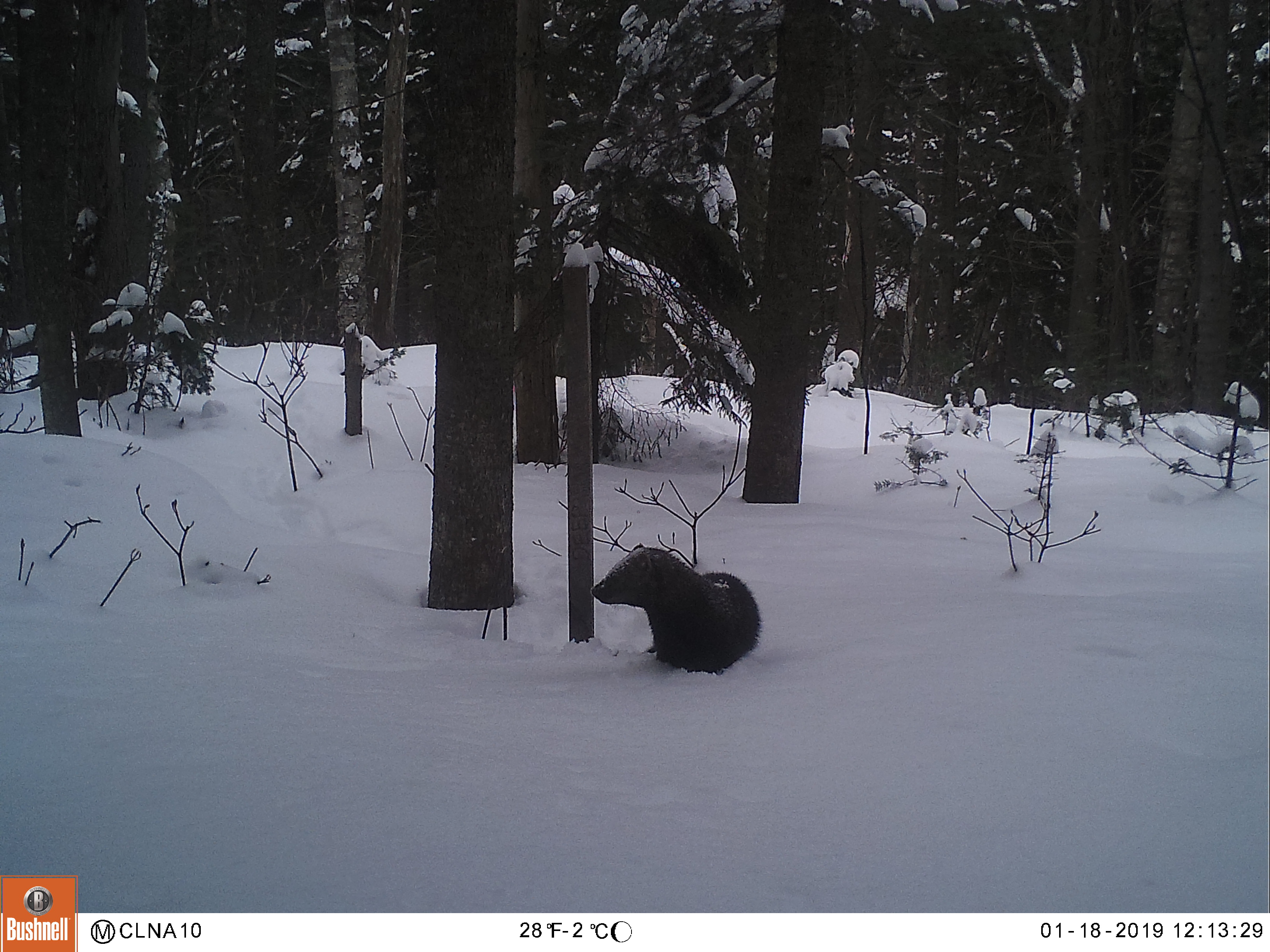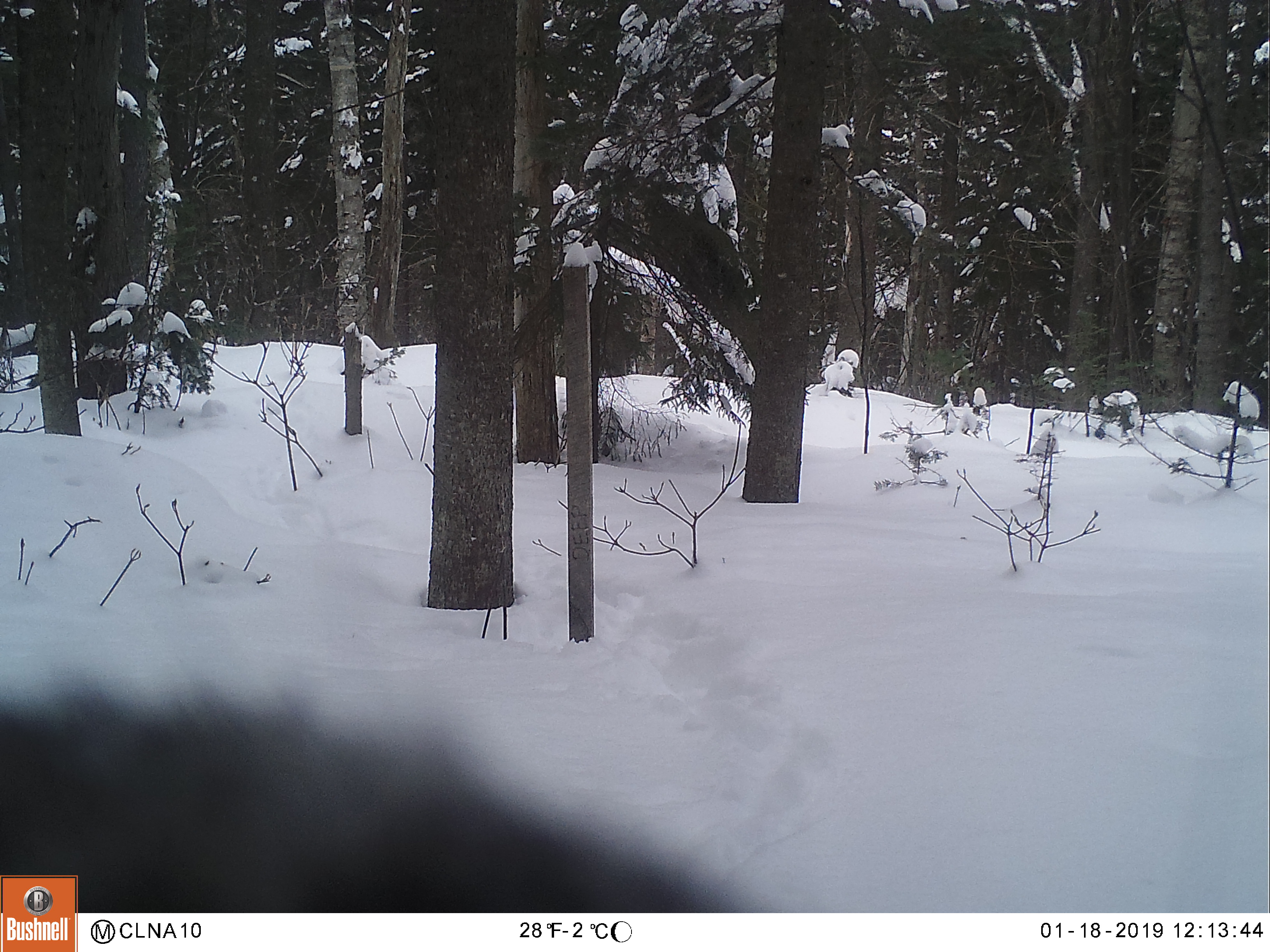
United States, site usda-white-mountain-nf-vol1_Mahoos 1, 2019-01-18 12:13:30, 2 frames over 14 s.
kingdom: Animalia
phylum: Chordata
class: Mammalia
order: Carnivora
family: Mustelidae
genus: Pekania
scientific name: Pekania pennanti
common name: fisher